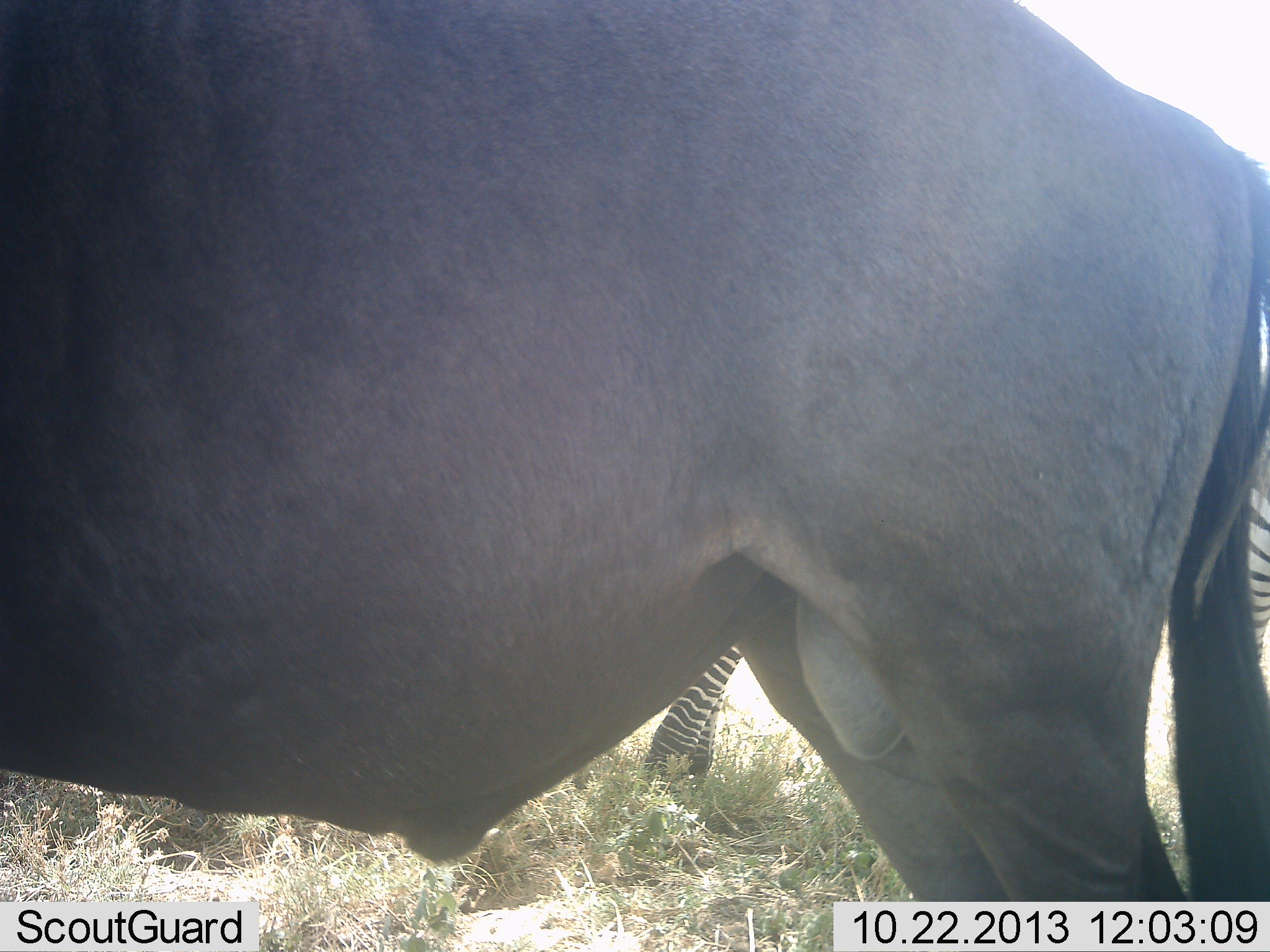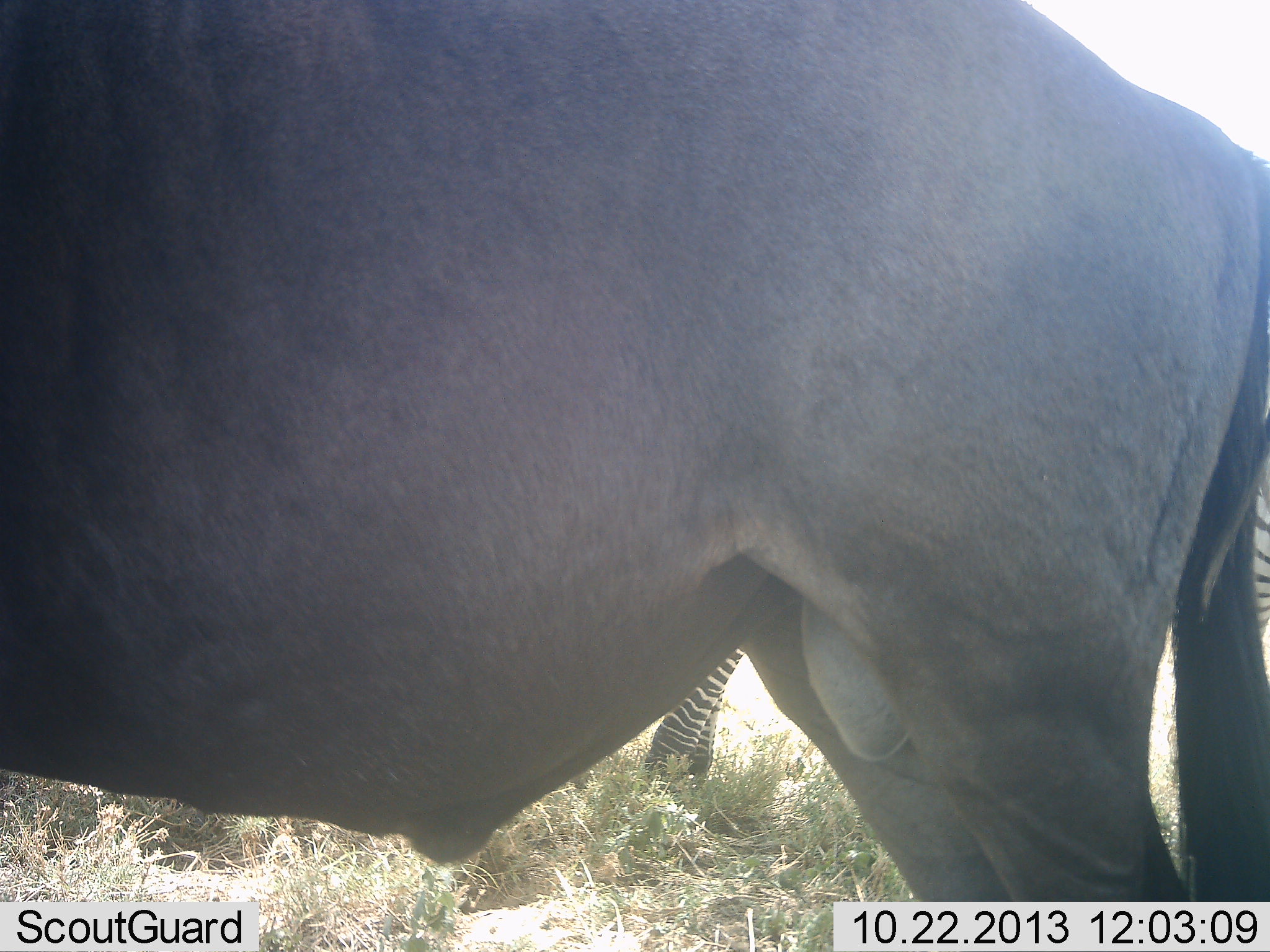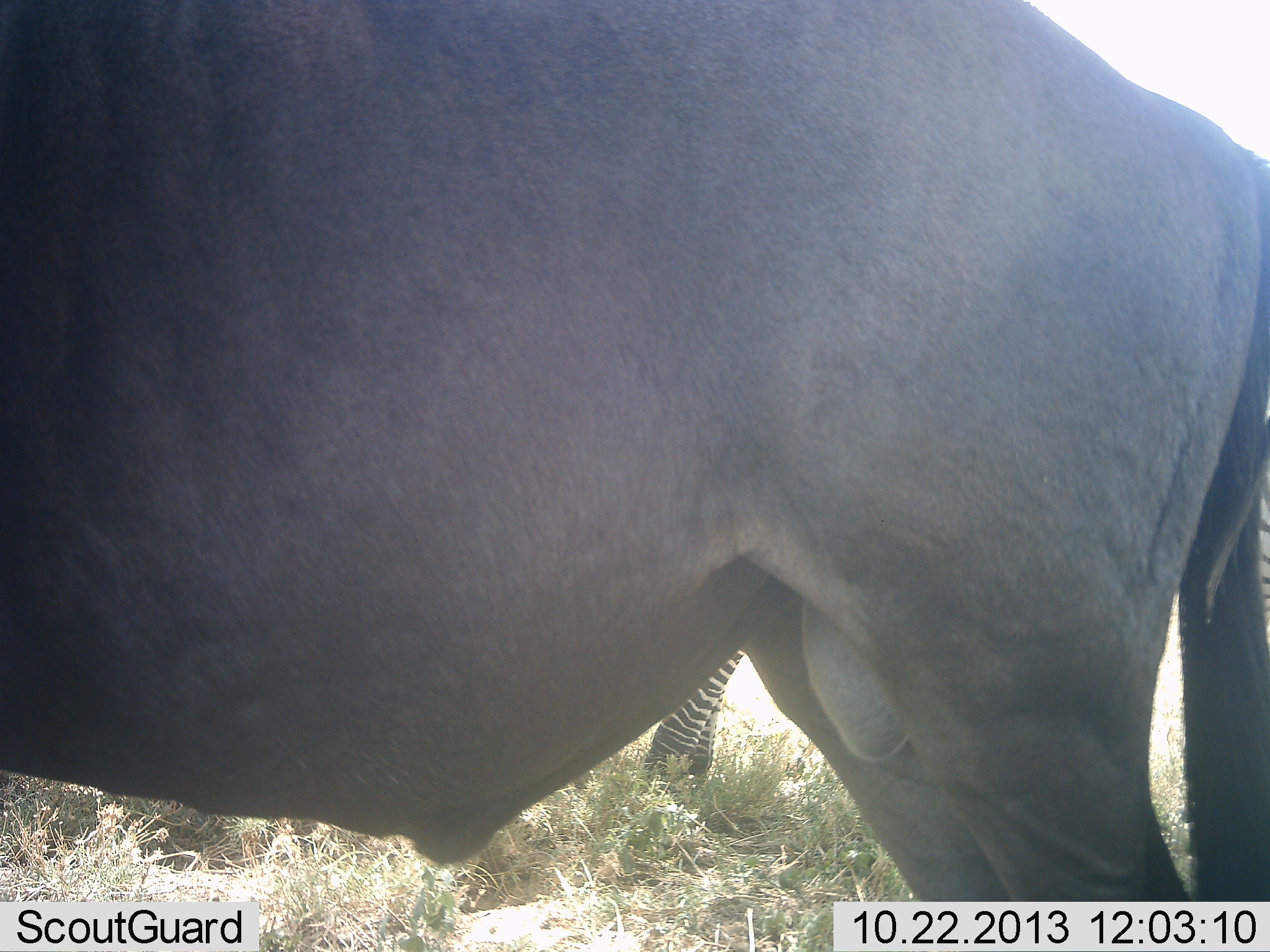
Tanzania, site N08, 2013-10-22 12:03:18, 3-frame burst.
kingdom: Animalia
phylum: Chordata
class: Mammalia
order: Artiodactyla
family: Bovidae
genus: Connochaetes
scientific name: Connochaetes taurinus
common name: blue wildebeest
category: wildebeest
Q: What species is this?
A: Wildebeest (blue wildebeest) (Connochaetes taurinus).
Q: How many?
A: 1.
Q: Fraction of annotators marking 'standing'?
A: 100%.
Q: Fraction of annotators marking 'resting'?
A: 0%.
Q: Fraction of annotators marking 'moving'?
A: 0%.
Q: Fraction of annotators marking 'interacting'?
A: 0%.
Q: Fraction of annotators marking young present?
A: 0%.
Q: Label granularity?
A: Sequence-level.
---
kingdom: Animalia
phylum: Chordata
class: Mammalia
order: Perissodactyla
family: Equidae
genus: Equus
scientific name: Equus quagga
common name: plains zebra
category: zebra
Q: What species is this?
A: Zebra (plains zebra) (Equus quagga).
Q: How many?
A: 1.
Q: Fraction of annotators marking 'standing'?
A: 100%.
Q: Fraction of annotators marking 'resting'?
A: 0%.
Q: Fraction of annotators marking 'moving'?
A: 0%.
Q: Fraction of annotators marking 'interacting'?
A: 0%.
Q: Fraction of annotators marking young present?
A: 0%.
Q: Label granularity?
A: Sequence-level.